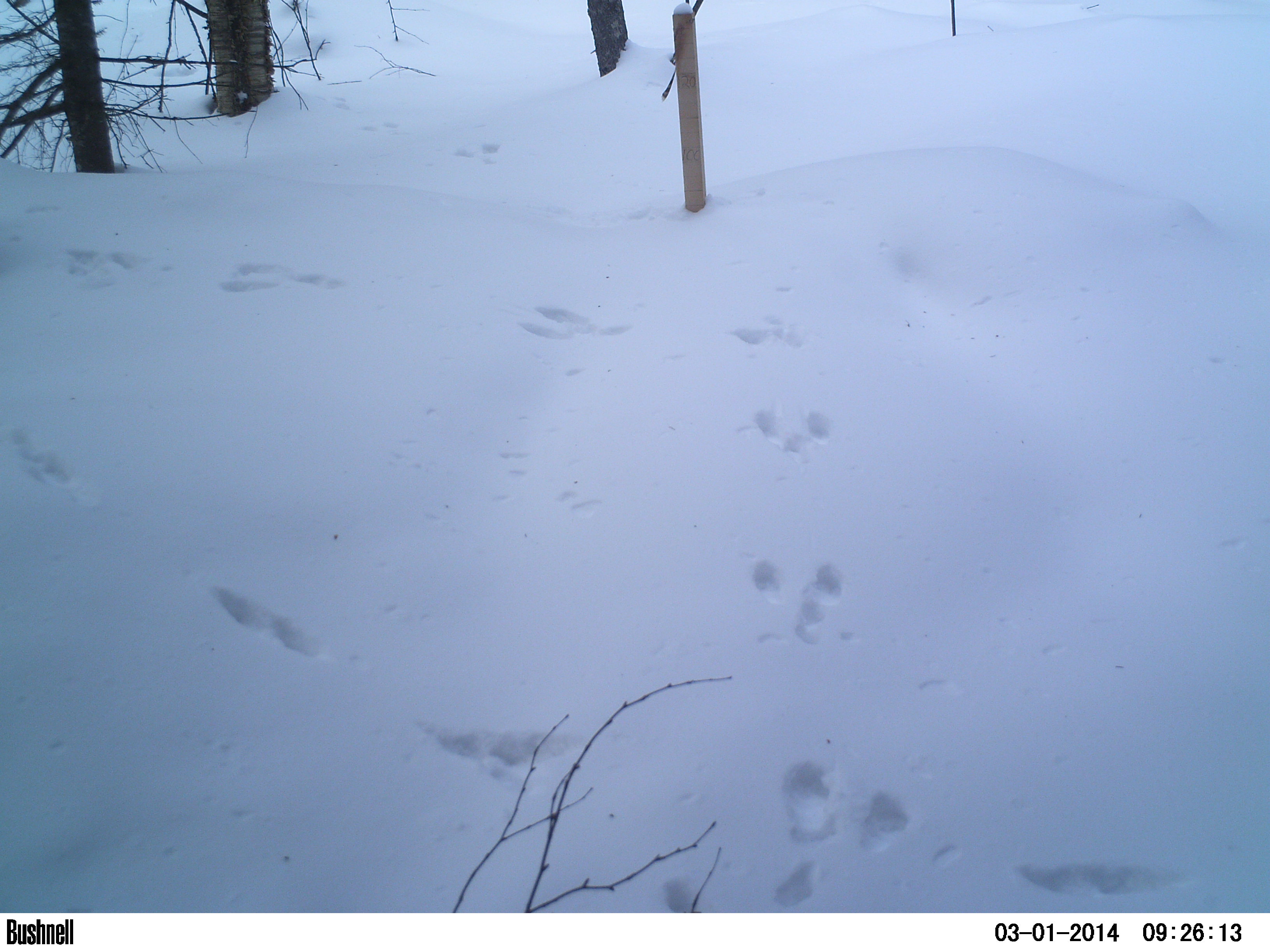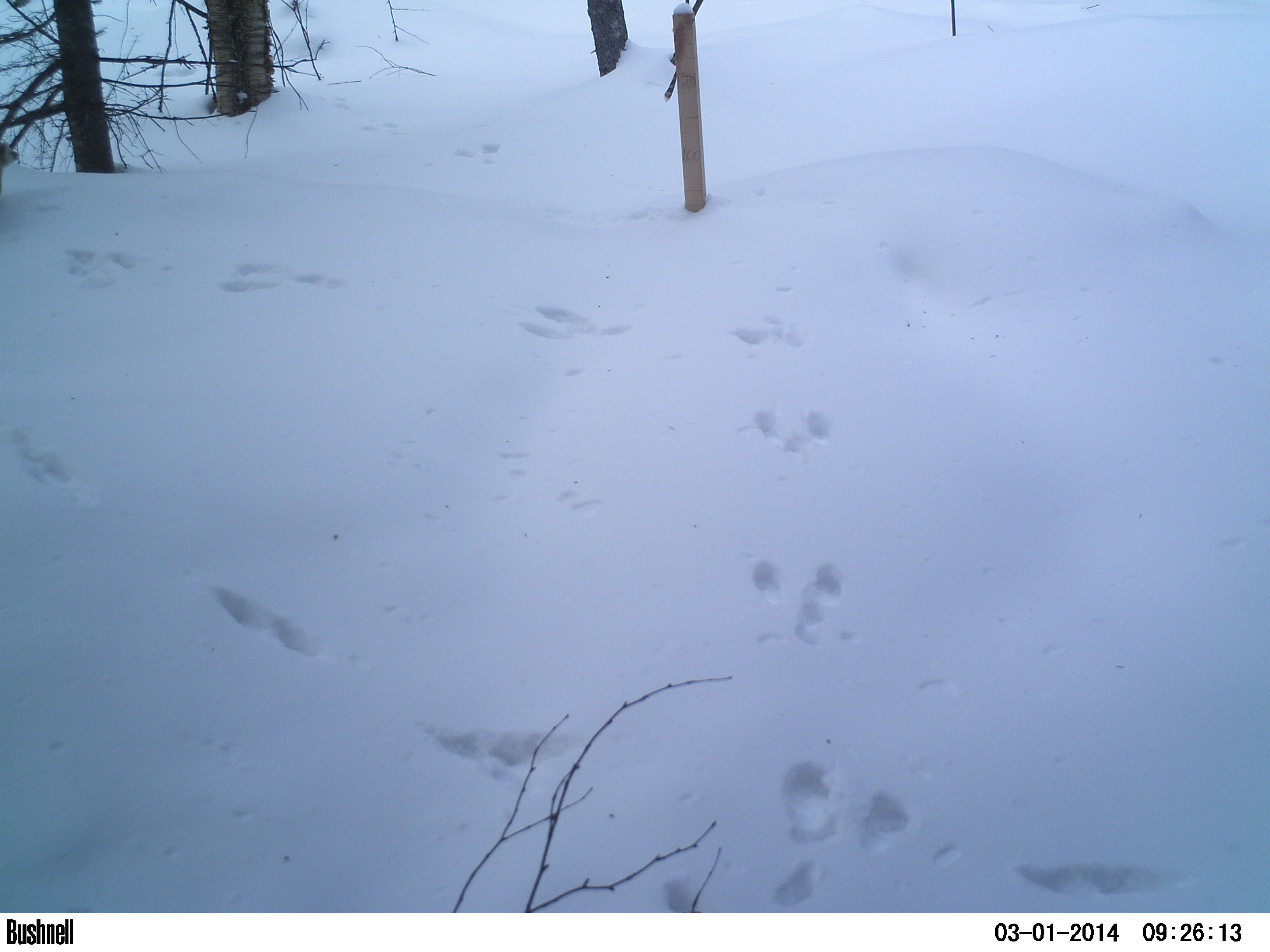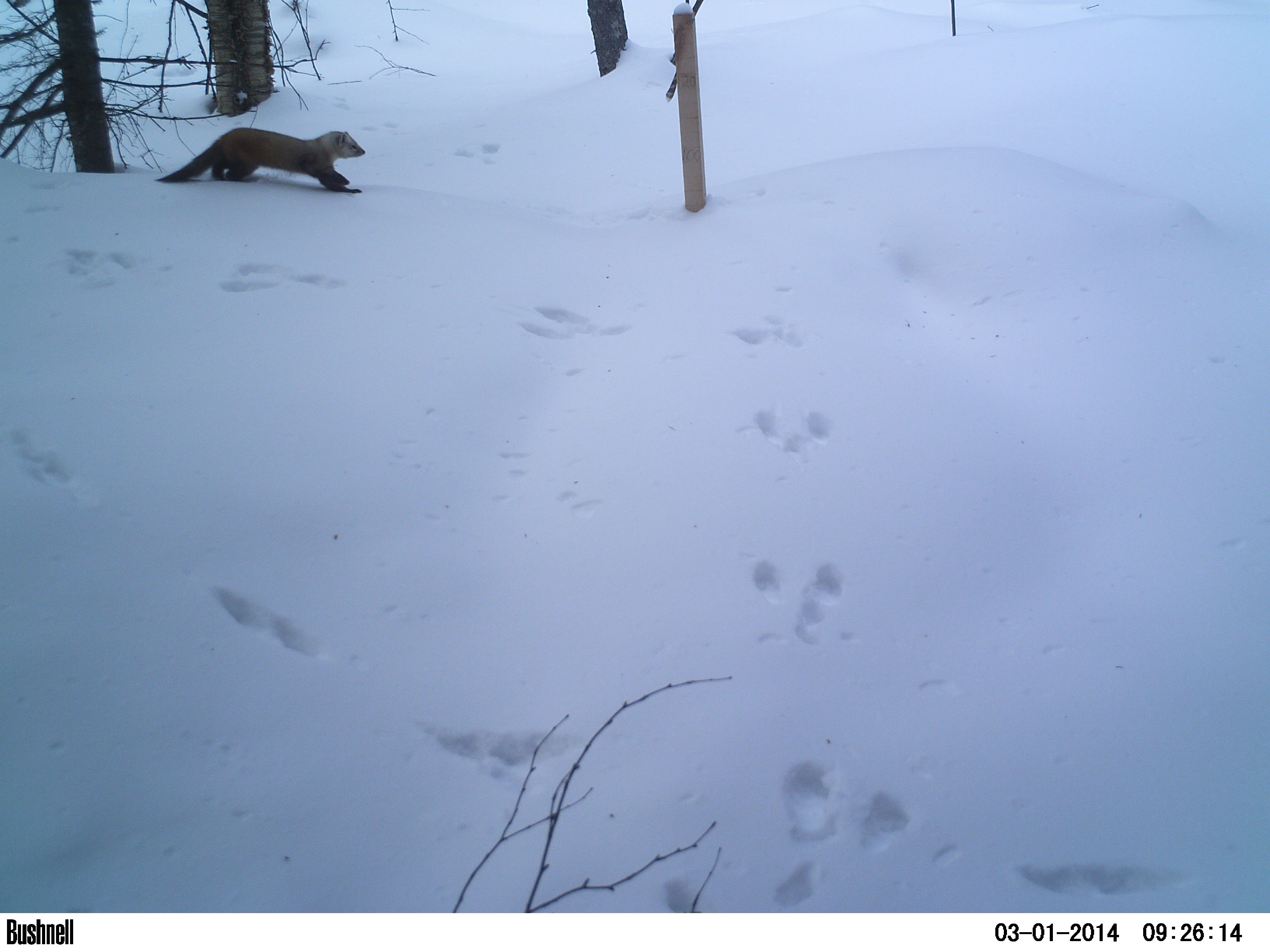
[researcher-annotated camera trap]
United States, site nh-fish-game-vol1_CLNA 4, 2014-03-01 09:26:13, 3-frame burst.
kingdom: Animalia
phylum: Chordata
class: Mammalia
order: Carnivora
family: Mustelidae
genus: Martes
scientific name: Martes americana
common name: american marten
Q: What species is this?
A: American marten (Martes americana).